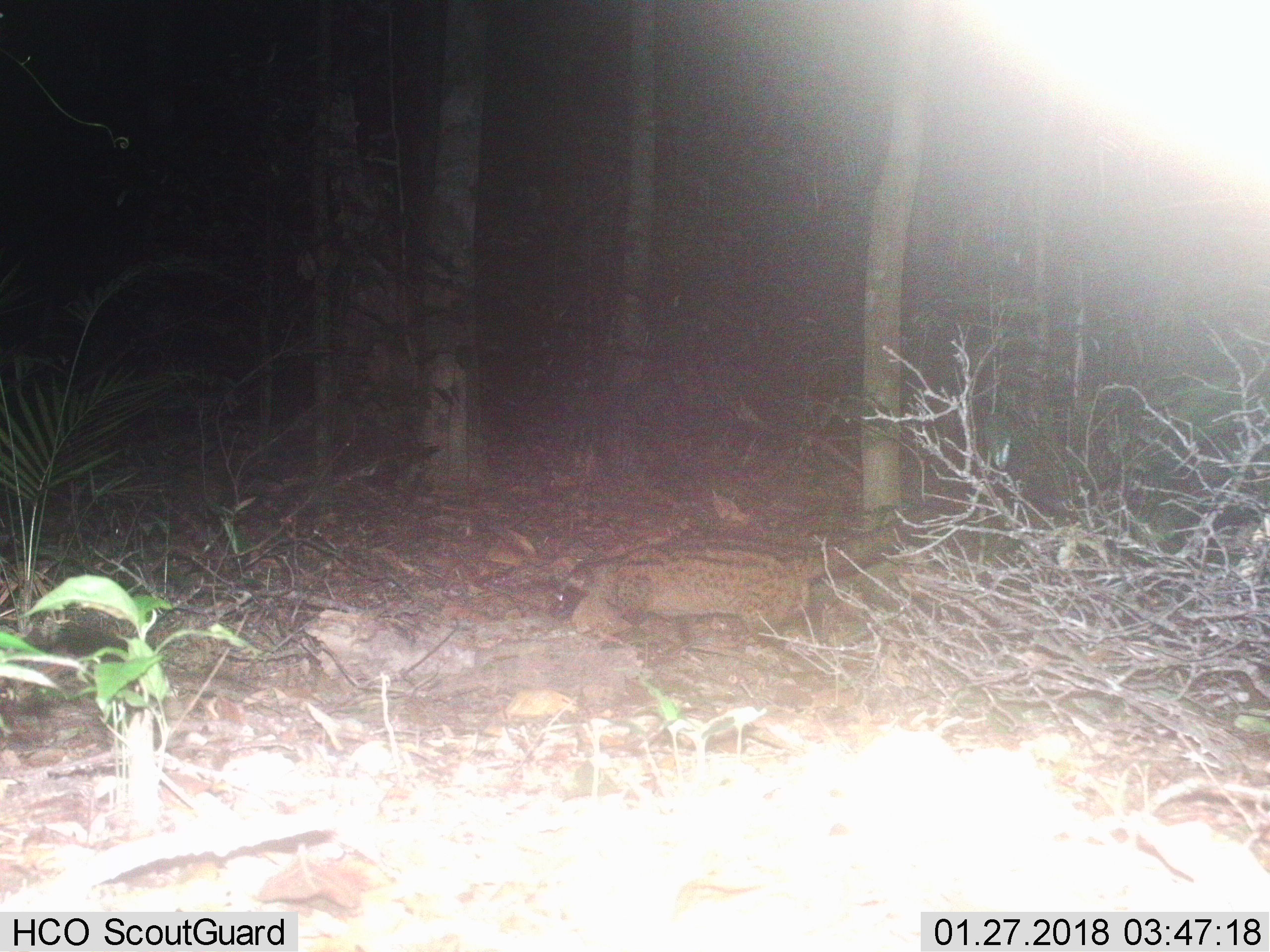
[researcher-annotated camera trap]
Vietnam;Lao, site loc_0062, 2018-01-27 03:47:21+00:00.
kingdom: Animalia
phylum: Chordata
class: Mammalia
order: Carnivora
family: Viverridae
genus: Paradoxurus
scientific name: Paradoxurus hermaphroditus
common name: common palm civet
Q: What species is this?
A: Common palm civet (Paradoxurus hermaphroditus).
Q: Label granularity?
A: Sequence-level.